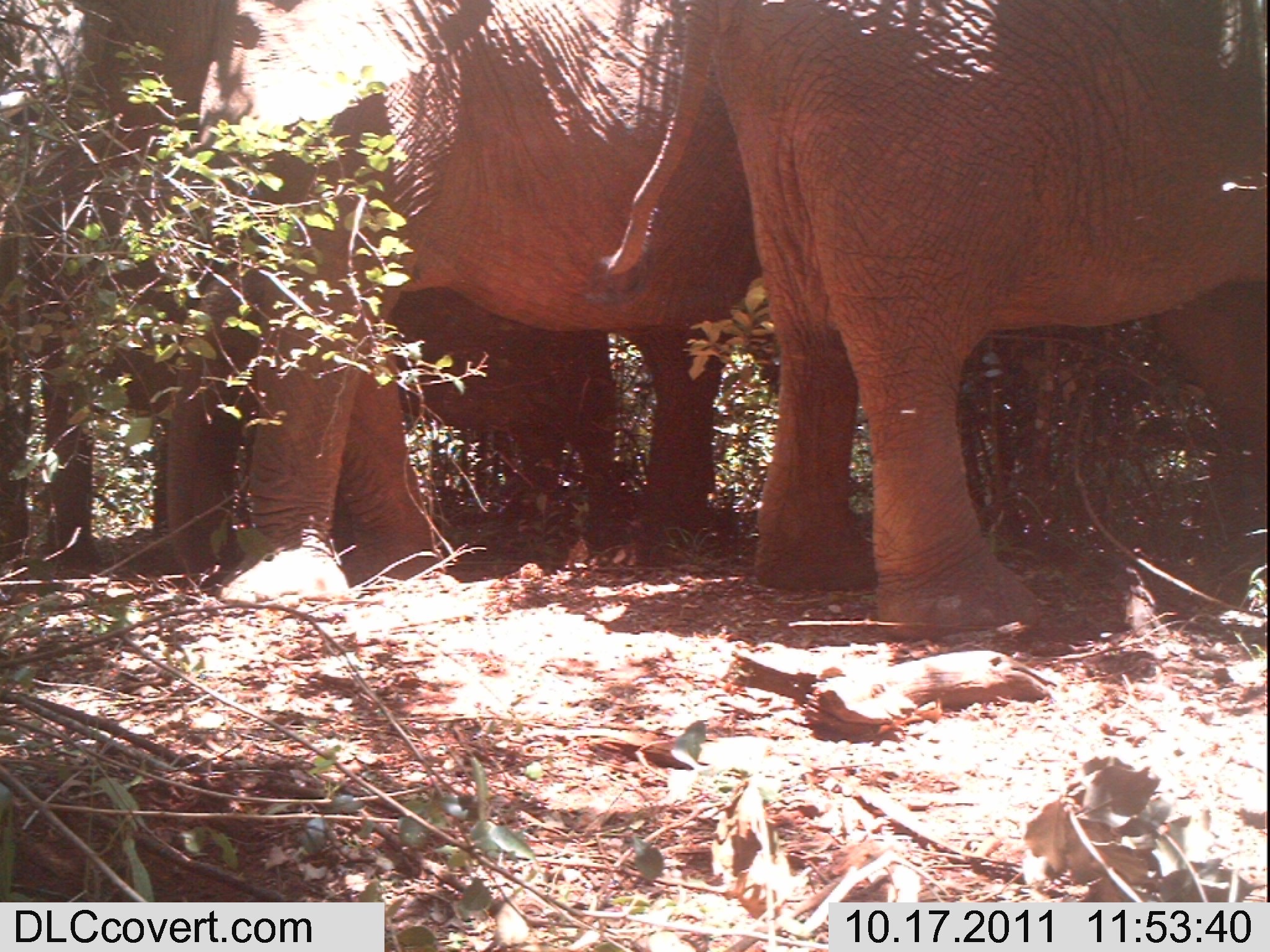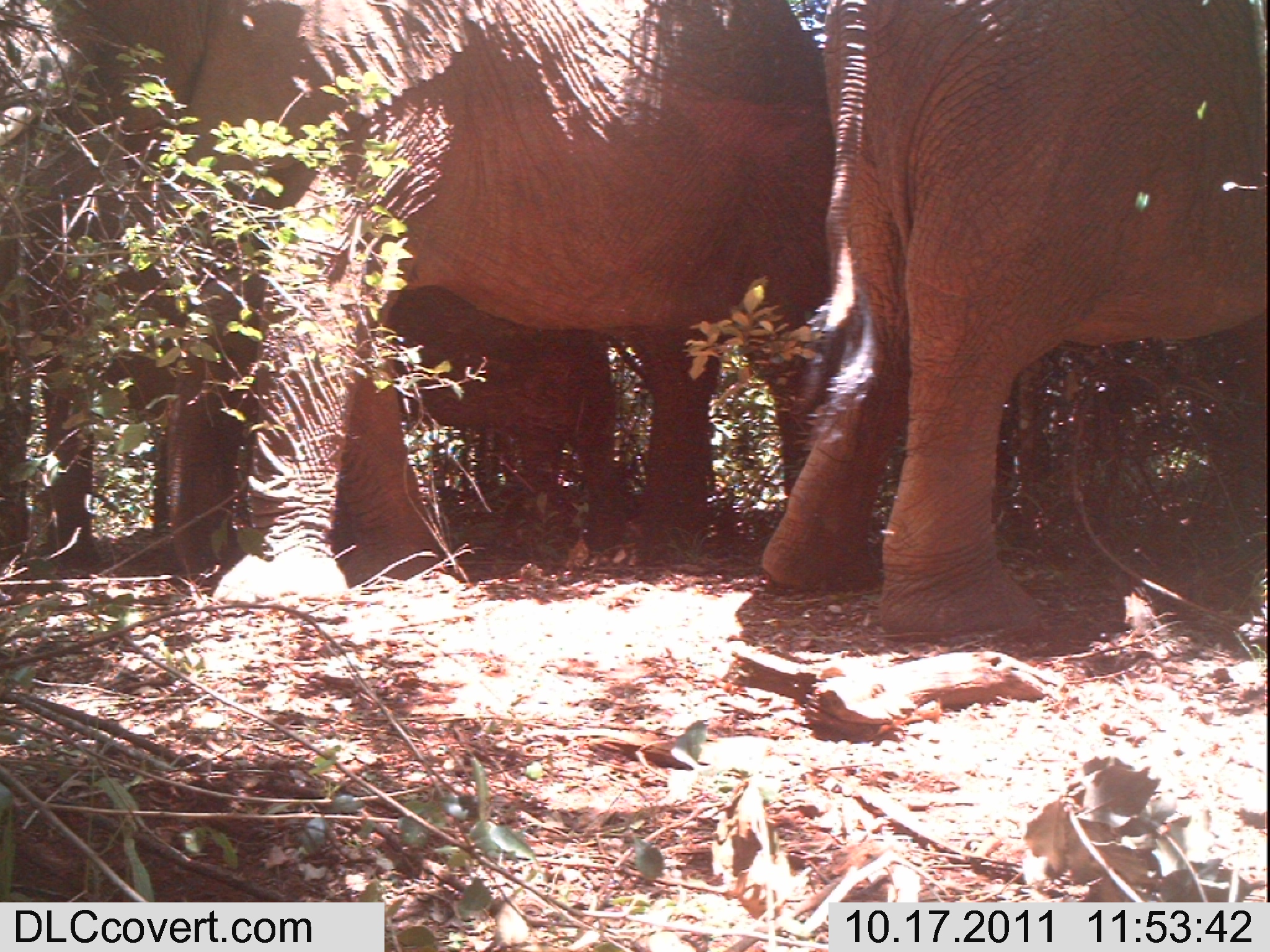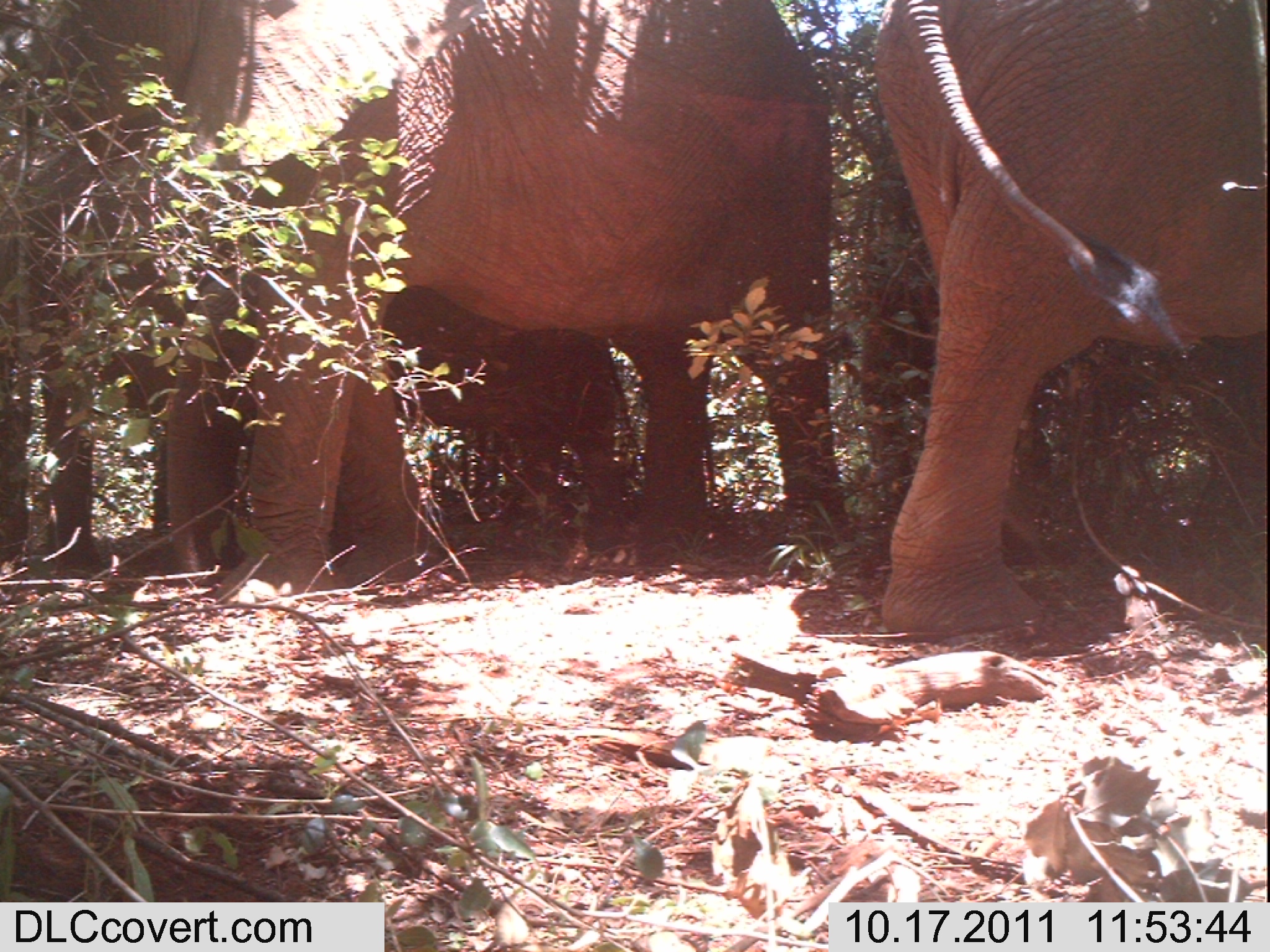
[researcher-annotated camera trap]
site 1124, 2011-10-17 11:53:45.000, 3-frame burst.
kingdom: Animalia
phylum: Chordata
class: Mammalia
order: Proboscidea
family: Elephantidae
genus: Loxodonta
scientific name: Loxodonta africana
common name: african bush elephant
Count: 3.